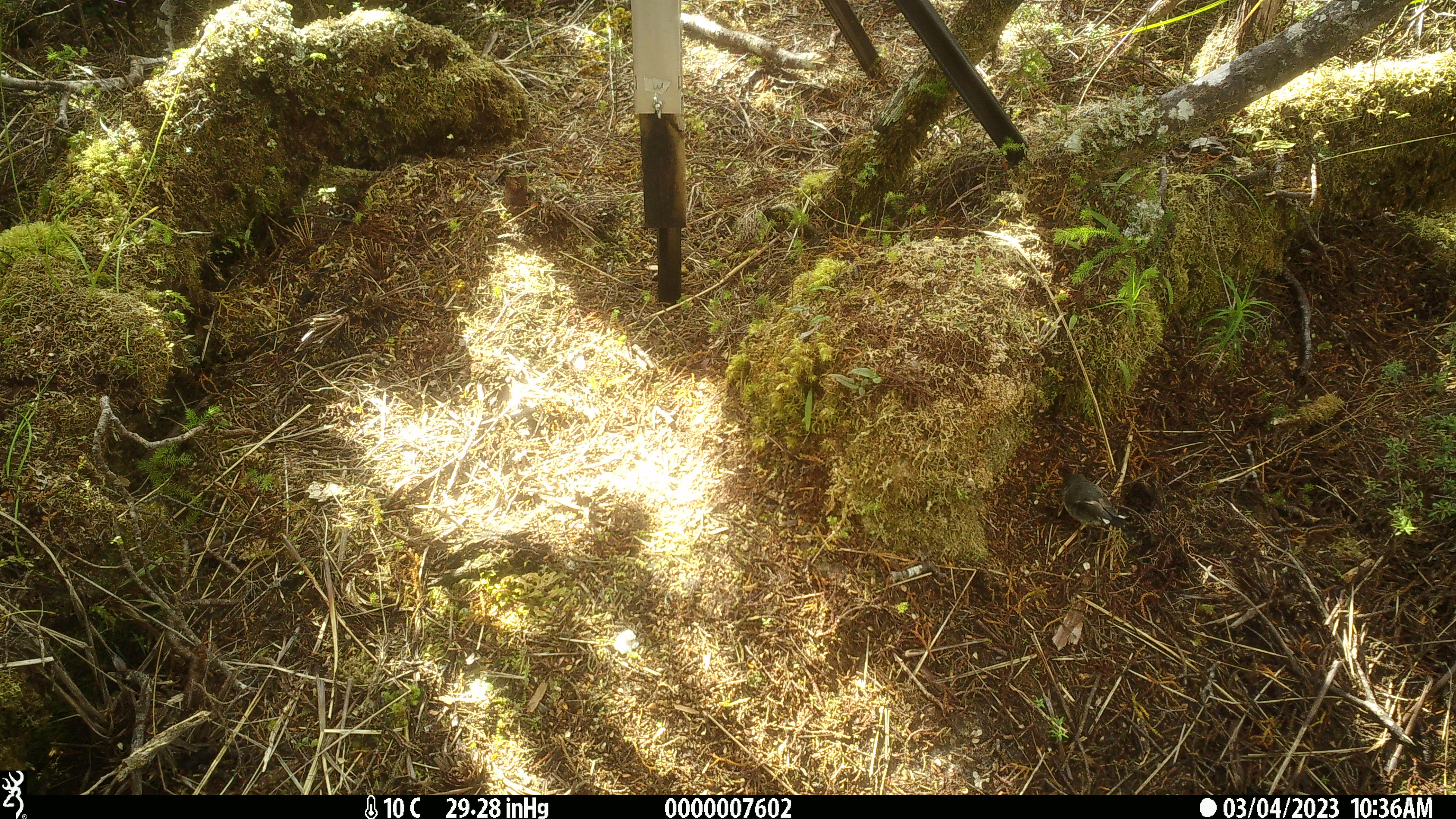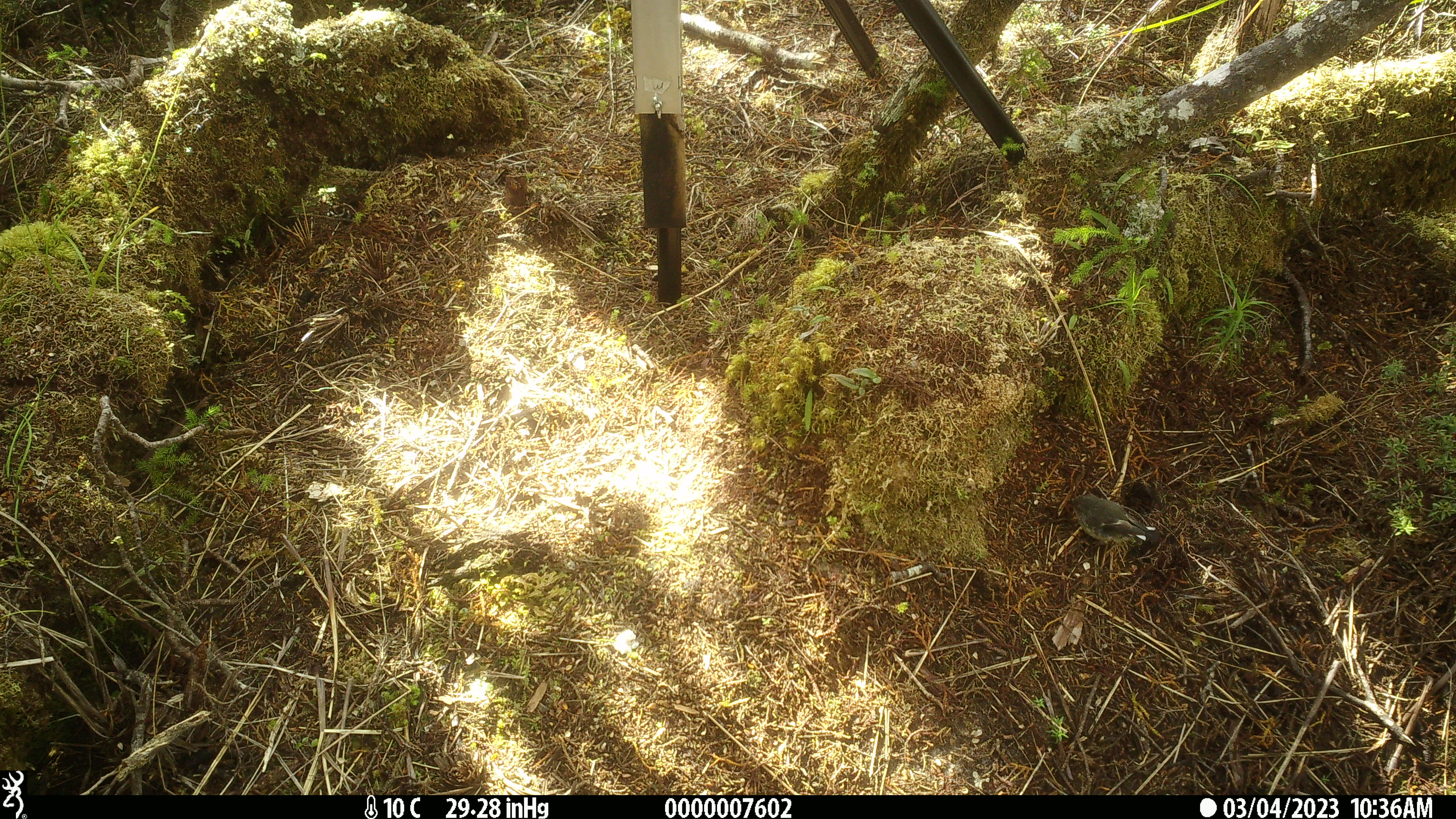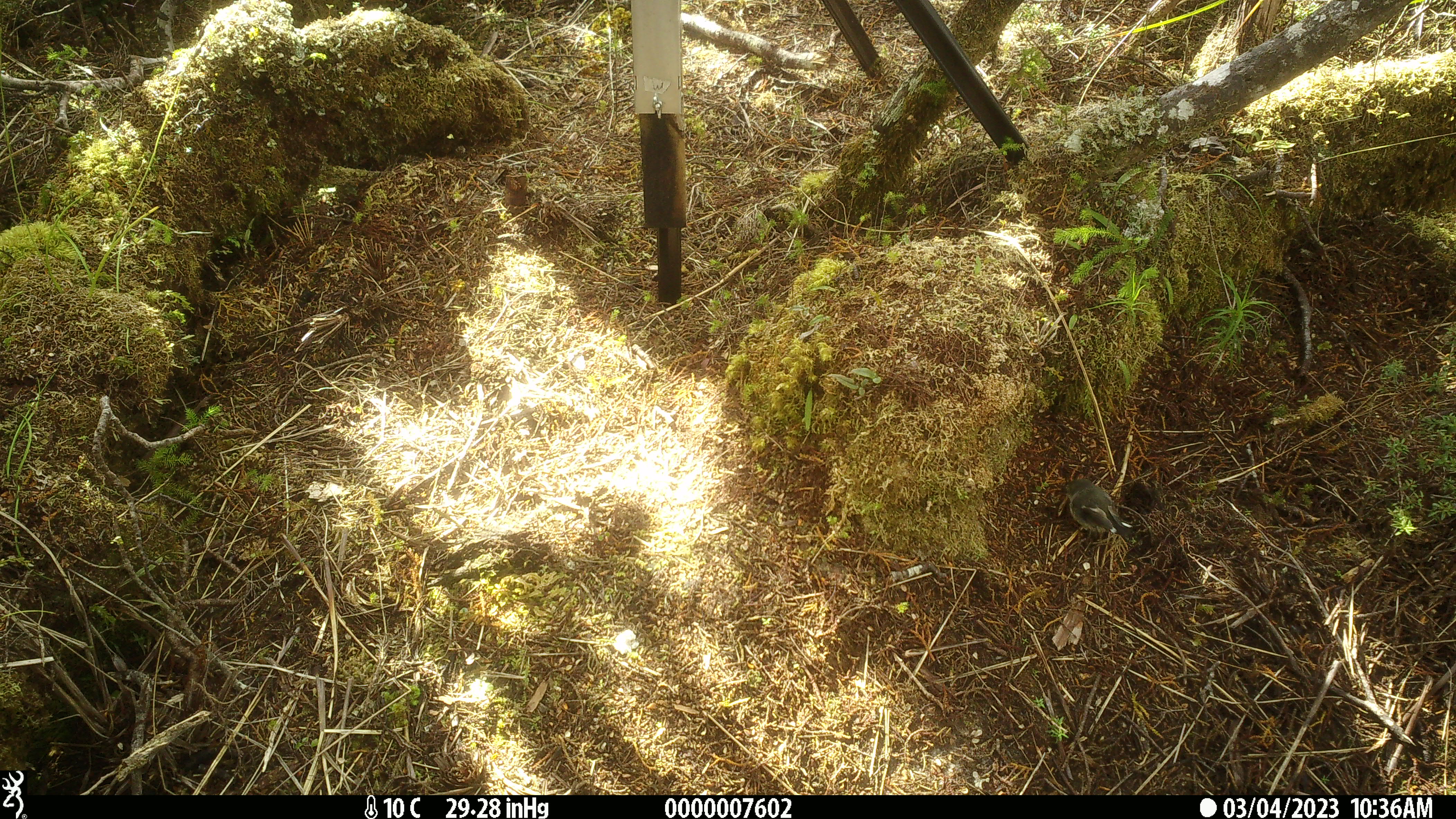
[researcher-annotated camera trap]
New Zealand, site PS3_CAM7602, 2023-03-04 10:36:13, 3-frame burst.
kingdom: Animalia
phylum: Chordata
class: Aves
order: Passeriformes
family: Petroicidae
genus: Petroica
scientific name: Petroica macrocephala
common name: tomtit